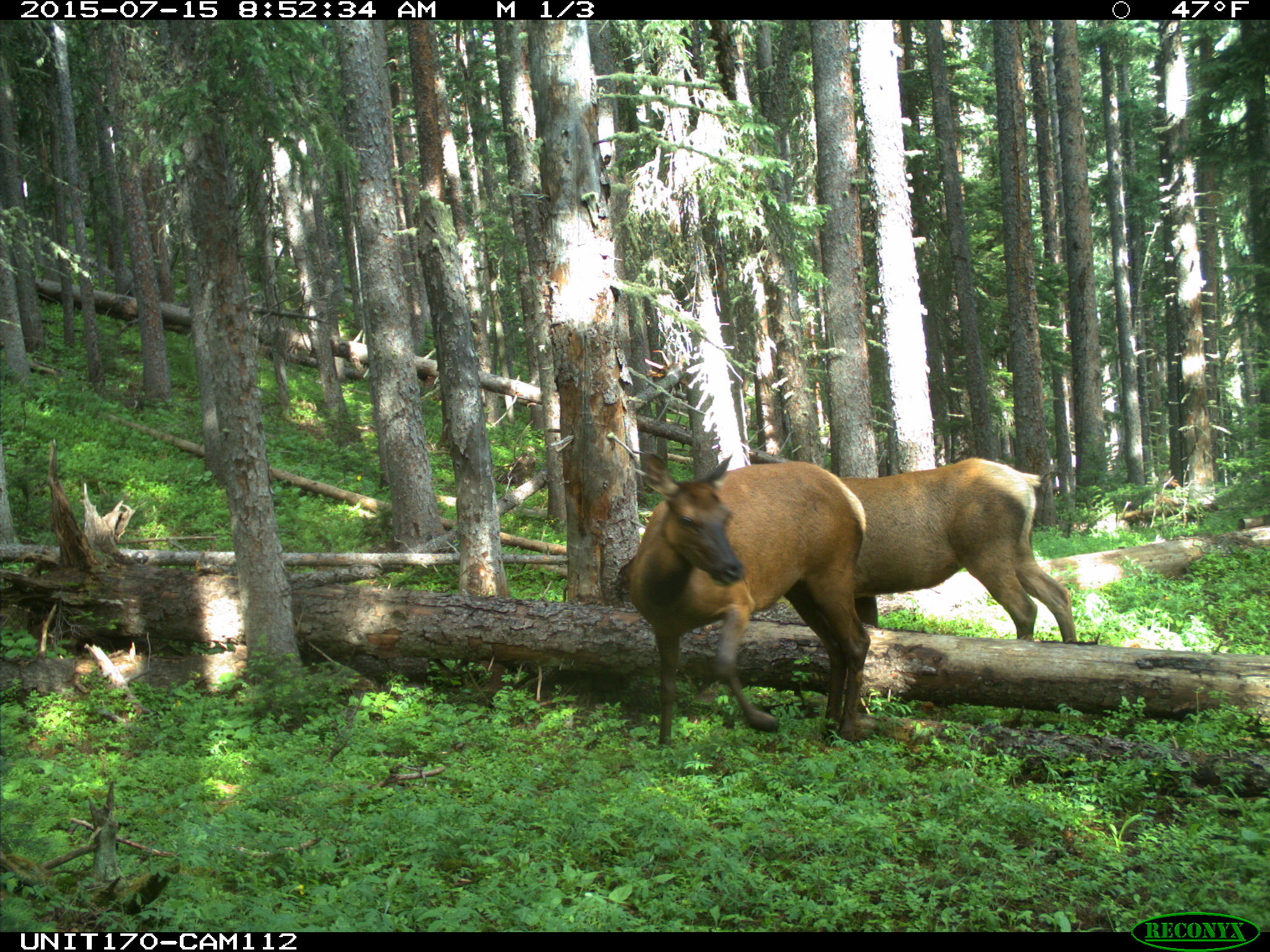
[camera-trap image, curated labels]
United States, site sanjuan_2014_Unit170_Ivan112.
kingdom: Animalia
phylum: Chordata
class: Mammalia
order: Artiodactyla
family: Cervidae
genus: Cervus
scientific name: Cervus elaphus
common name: red deer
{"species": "Cervus elaphus (red deer)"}